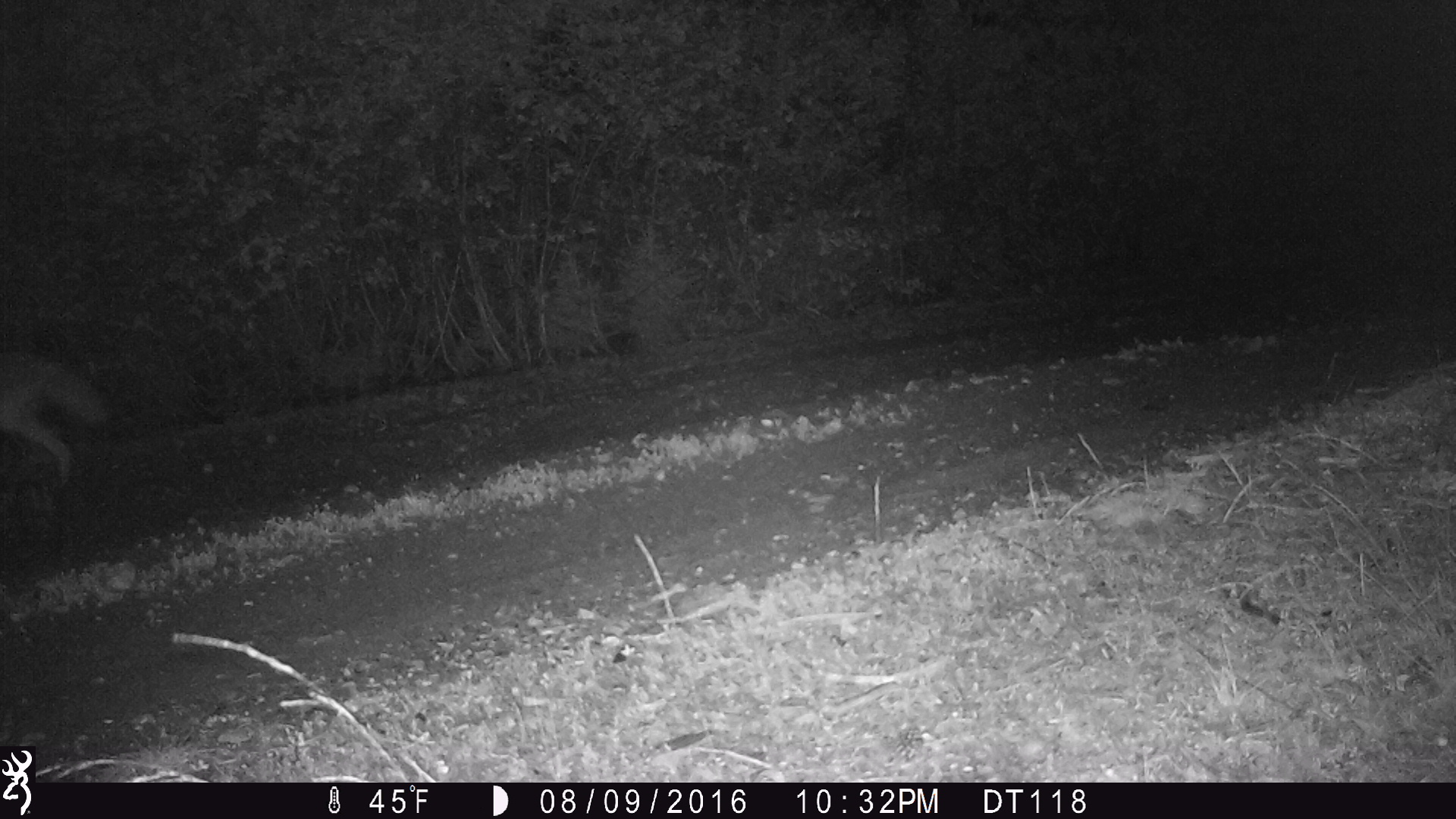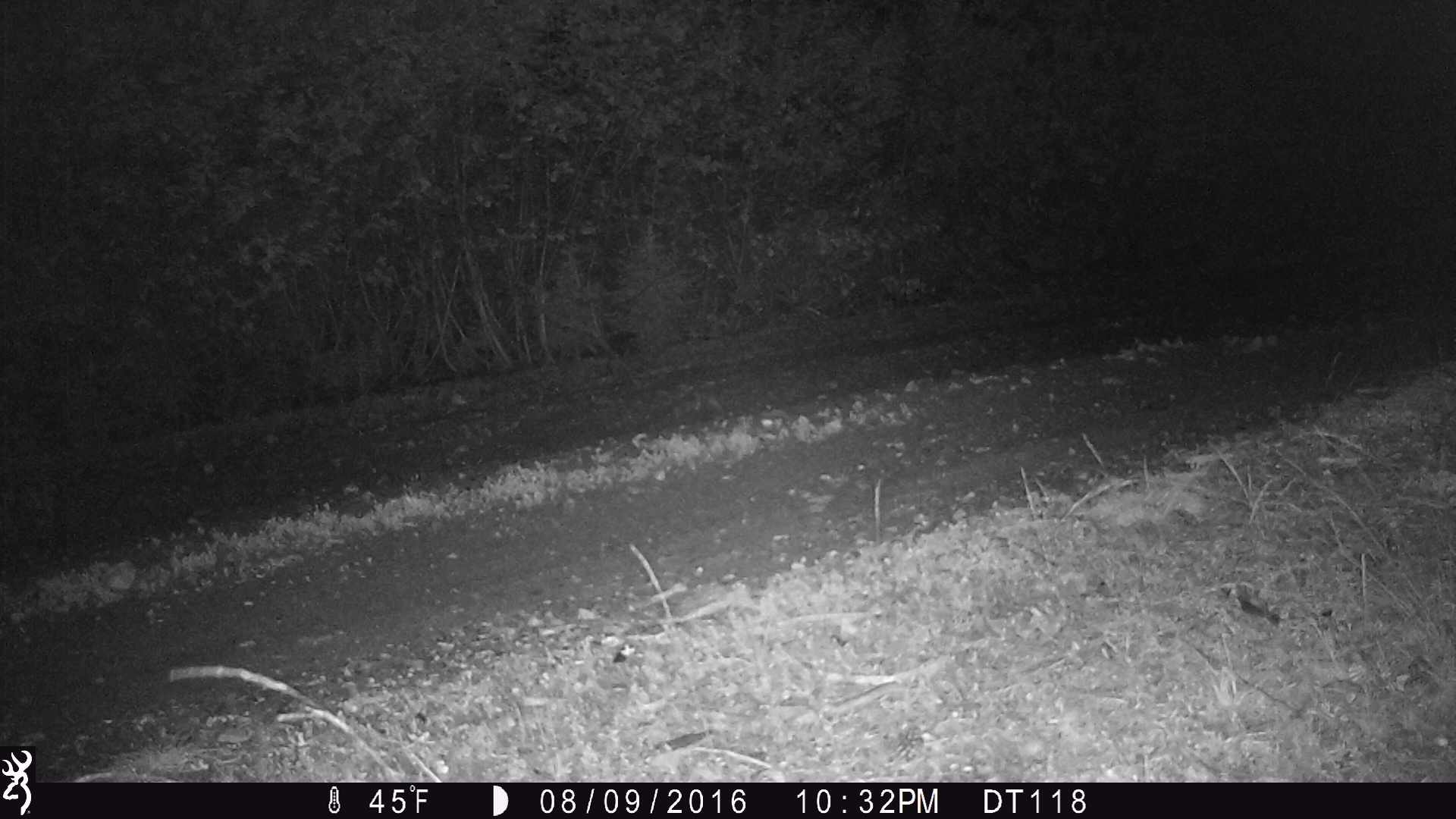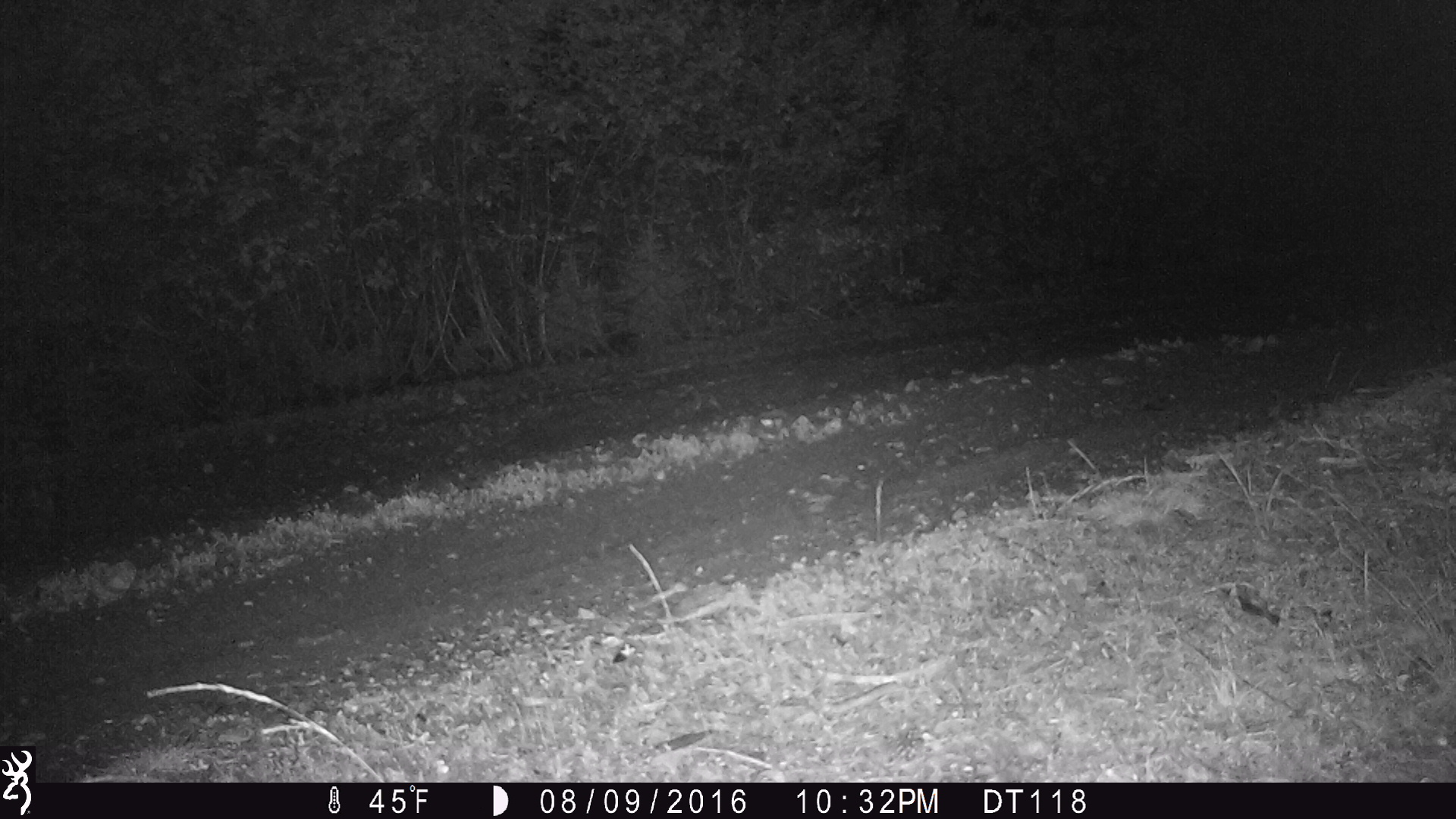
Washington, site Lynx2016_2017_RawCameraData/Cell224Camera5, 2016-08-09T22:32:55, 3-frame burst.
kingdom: Animalia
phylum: Chordata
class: Mammalia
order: Carnivora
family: Canidae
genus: Canis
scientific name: Canis latrans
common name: coyote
Canis latrans (coyote). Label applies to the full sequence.